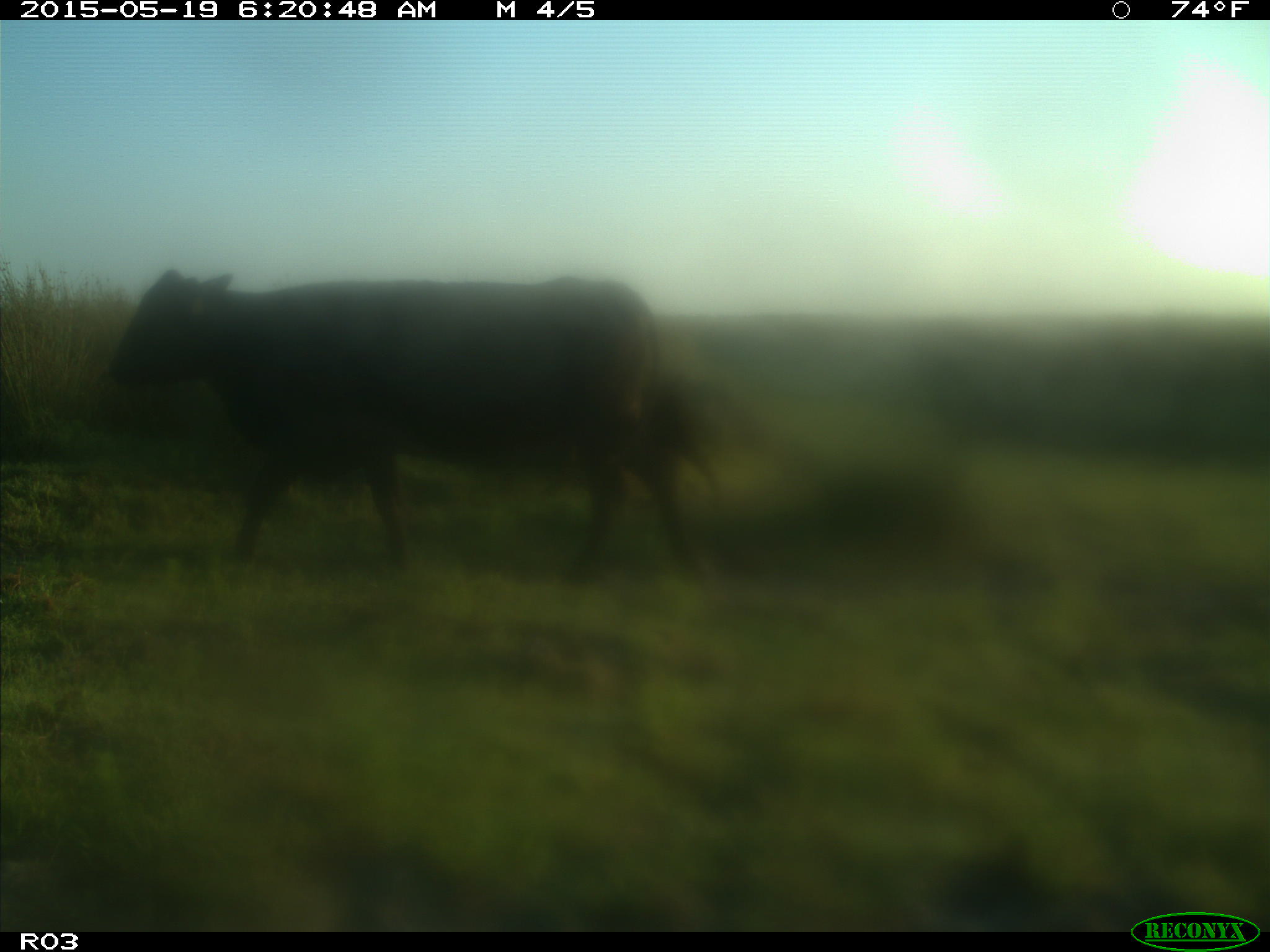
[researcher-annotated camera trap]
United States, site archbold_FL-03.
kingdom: Animalia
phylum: Chordata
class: Mammalia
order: Artiodactyla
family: Bovidae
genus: Bos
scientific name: Bos taurus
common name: domestic cow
Bos taurus (domestic cow).